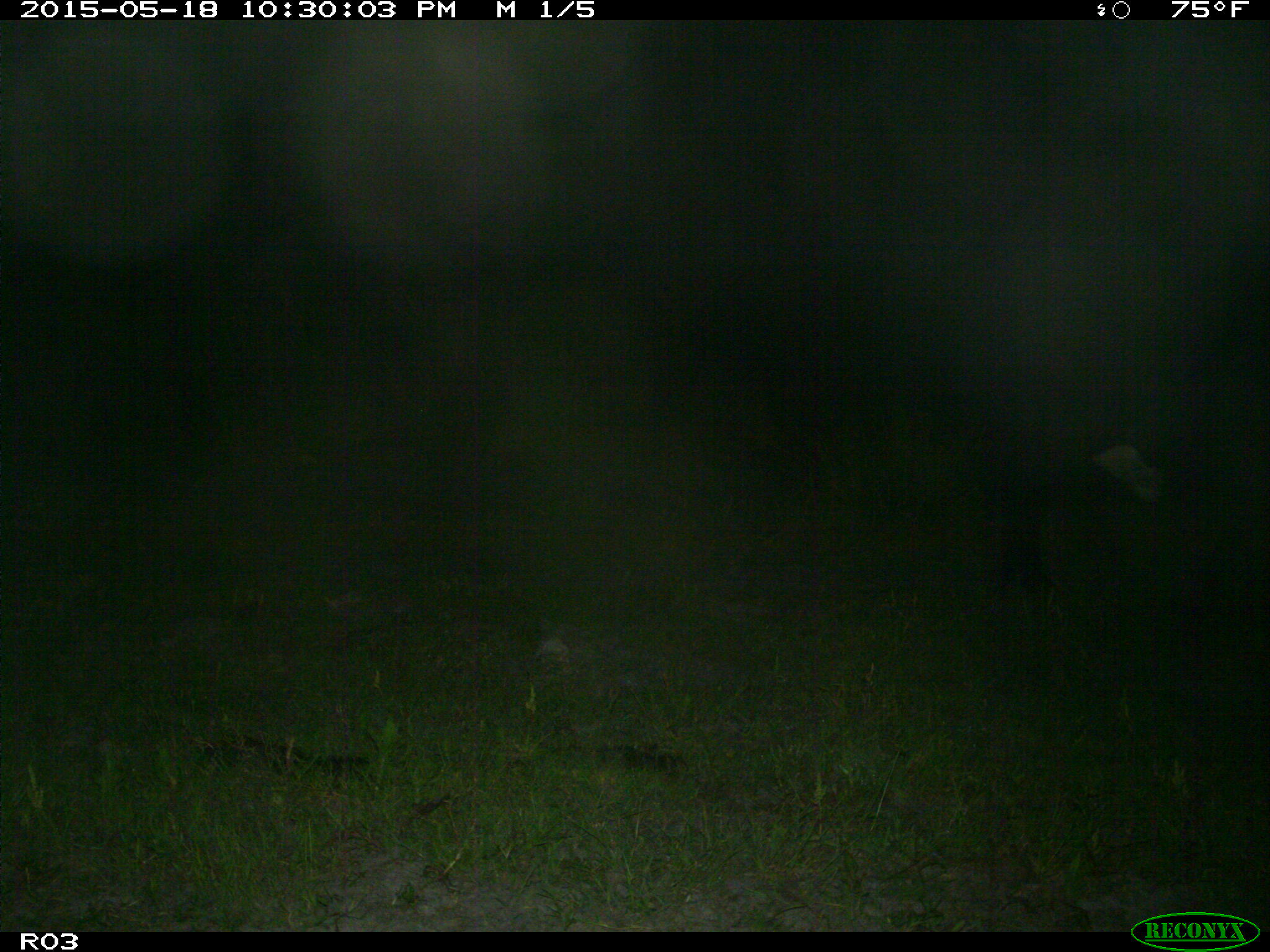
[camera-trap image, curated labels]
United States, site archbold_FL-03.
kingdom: Animalia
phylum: Chordata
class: Mammalia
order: Artiodactyla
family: Bovidae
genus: Bos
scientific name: Bos taurus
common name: domestic cow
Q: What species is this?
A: Bos taurus (domestic cow).